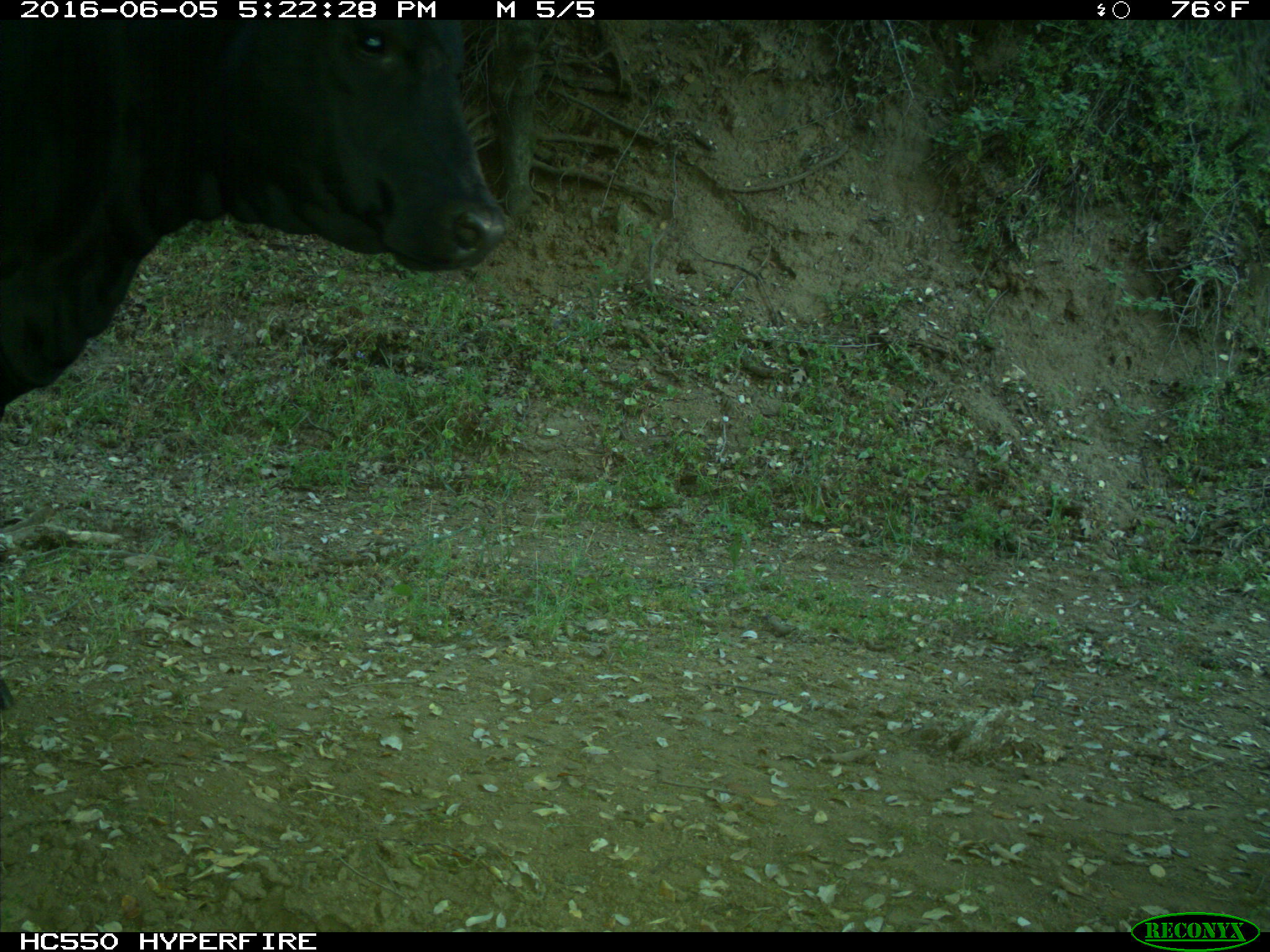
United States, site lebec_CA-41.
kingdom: Animalia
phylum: Chordata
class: Mammalia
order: Artiodactyla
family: Bovidae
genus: Bos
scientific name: Bos taurus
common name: domestic cow